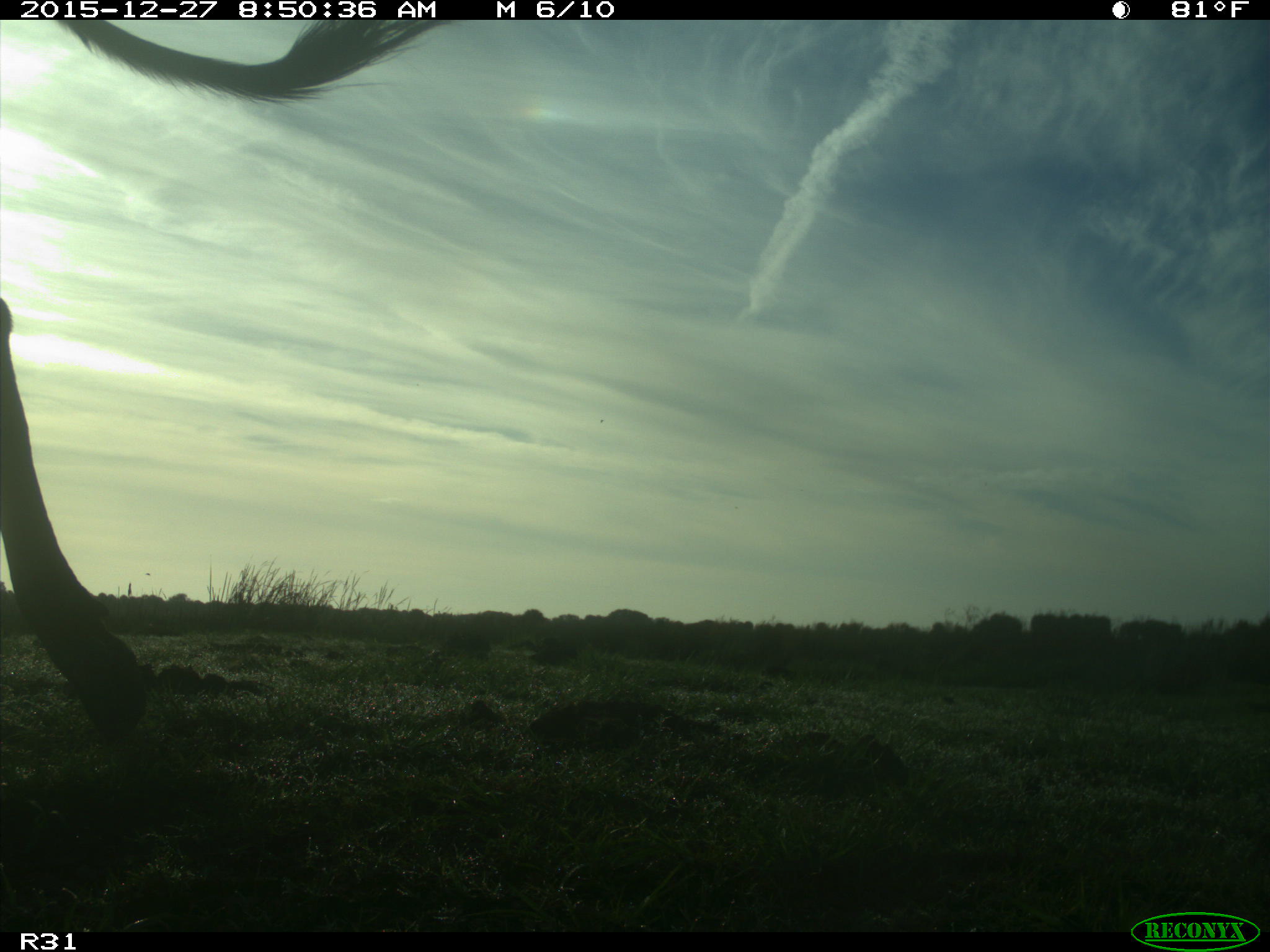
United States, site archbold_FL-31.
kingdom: Animalia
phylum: Chordata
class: Mammalia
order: Artiodactyla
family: Bovidae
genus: Bos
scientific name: Bos taurus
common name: domestic cow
Bos taurus (domestic cow).